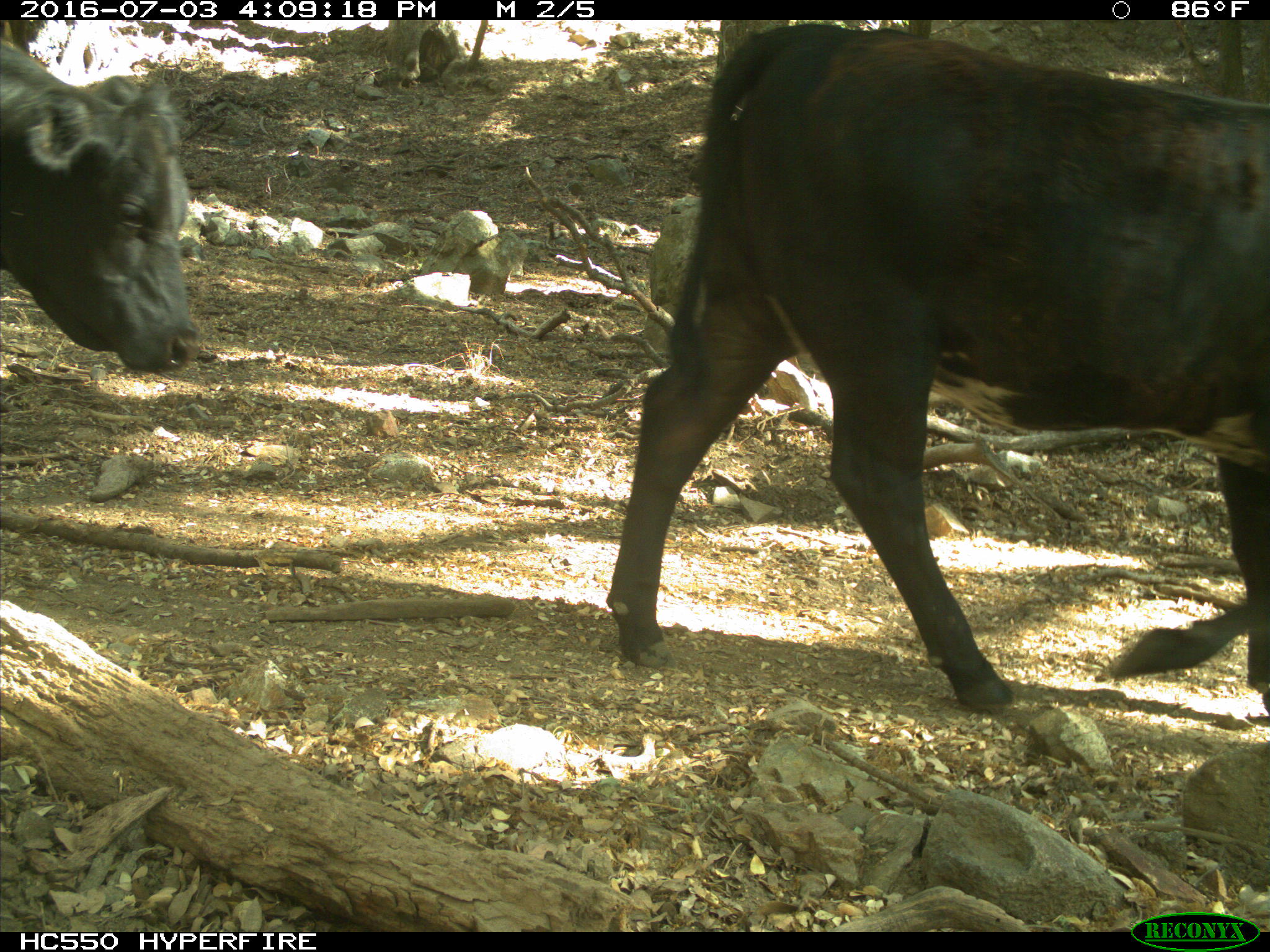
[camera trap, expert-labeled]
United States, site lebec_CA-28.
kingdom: Animalia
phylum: Chordata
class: Mammalia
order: Artiodactyla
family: Bovidae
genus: Bos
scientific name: Bos taurus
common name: domestic cow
Bos taurus (domestic cow).